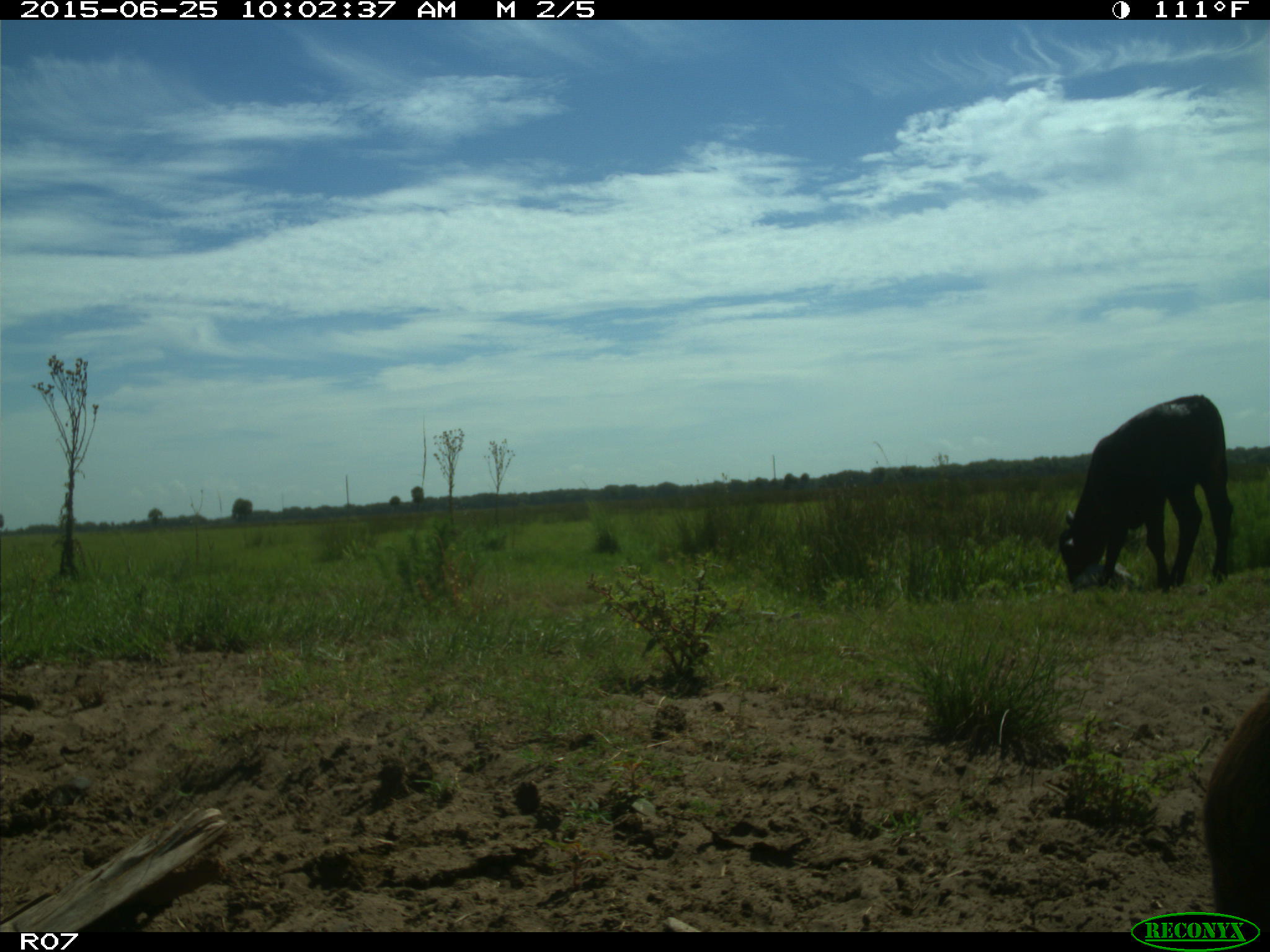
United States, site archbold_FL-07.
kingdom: Animalia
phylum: Chordata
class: Mammalia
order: Artiodactyla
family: Bovidae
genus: Bos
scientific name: Bos taurus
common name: domestic cow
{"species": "Bos taurus (domestic cow)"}